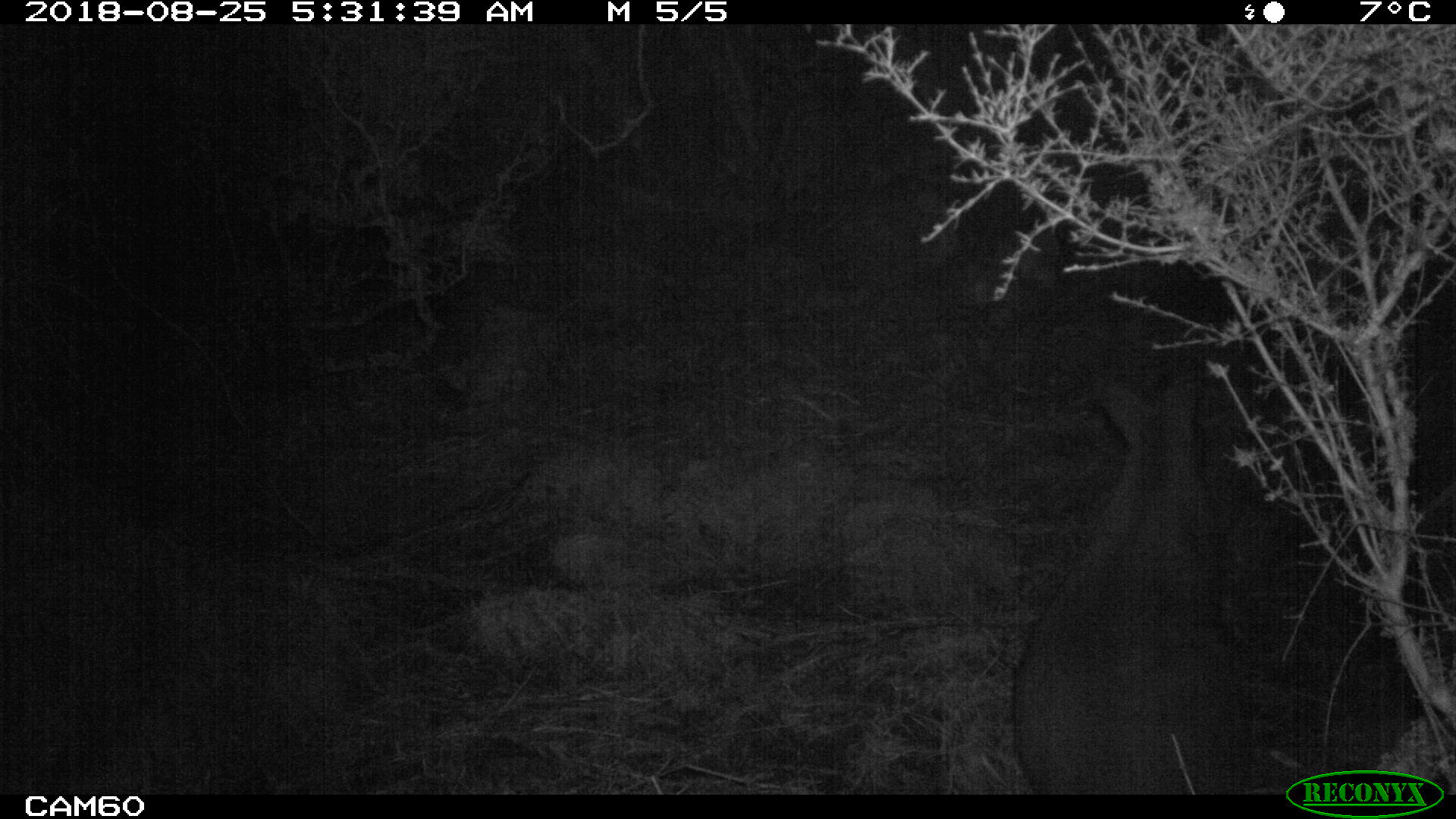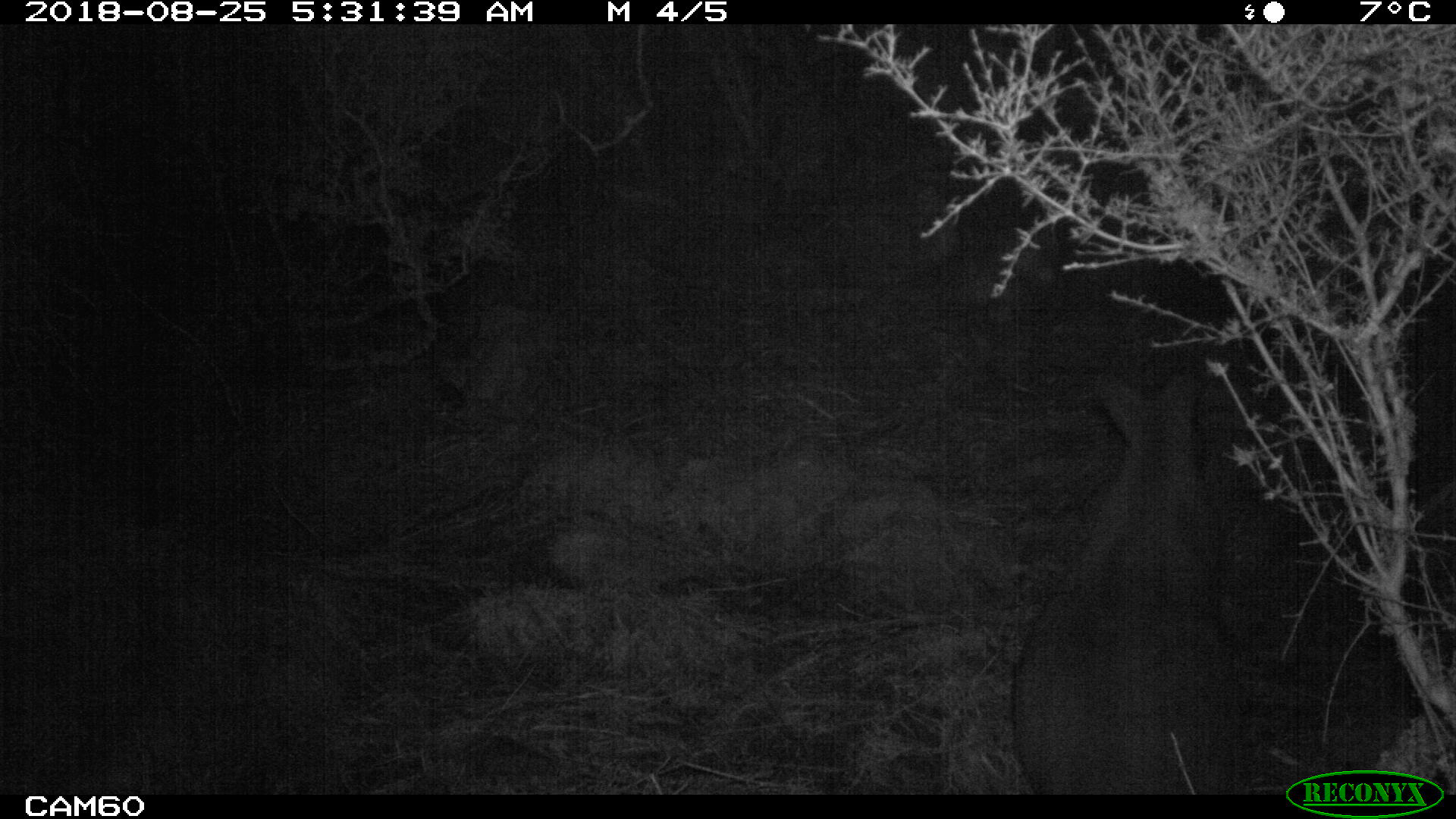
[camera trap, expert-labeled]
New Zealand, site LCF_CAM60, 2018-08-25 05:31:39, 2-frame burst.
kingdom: Animalia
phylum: Chordata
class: Mammalia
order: Diprotodontia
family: Macropodidae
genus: Notamacropus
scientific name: Notamacropus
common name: wallaby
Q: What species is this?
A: Wallaby (Notamacropus).